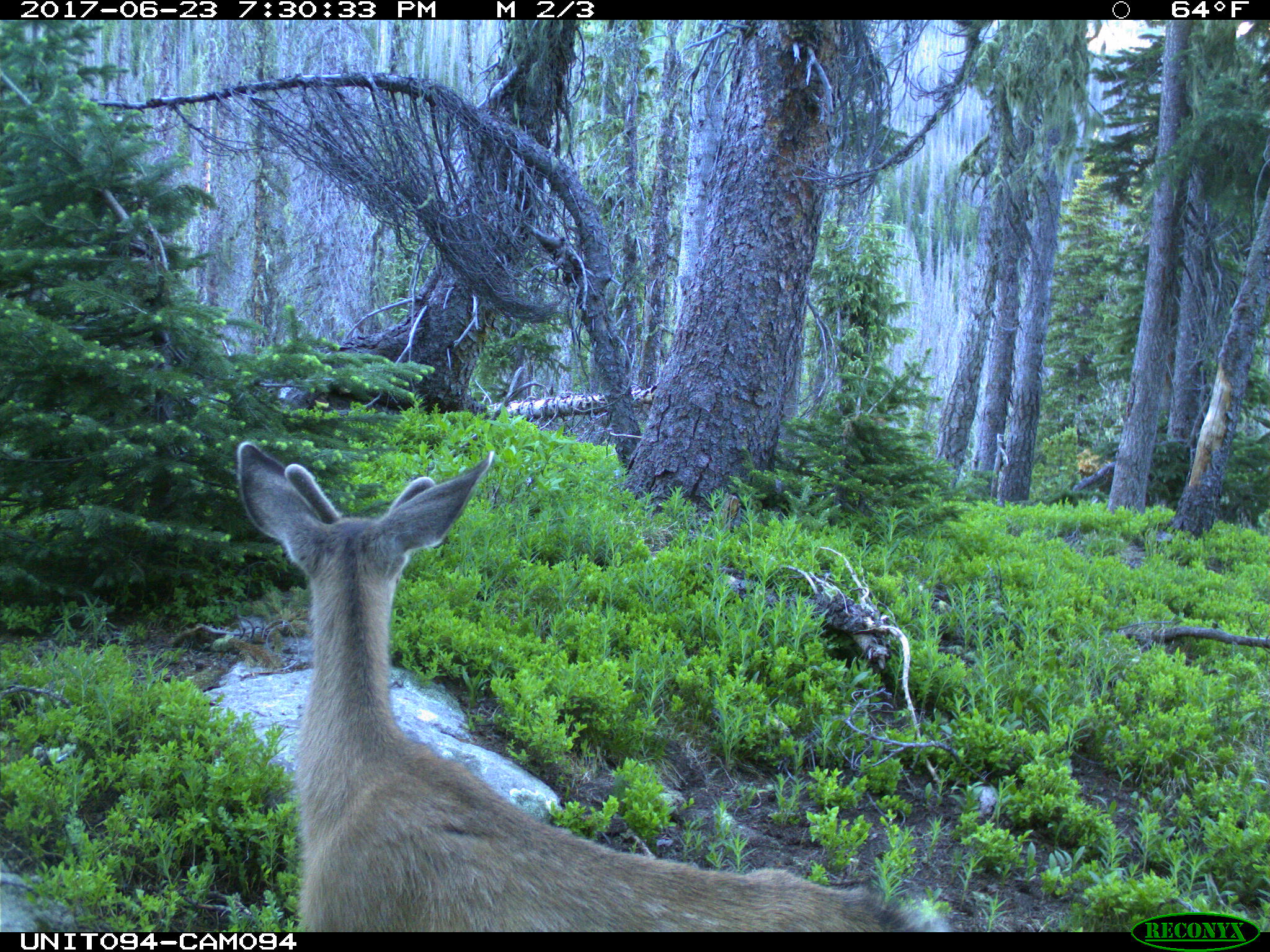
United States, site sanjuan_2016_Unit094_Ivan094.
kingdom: Animalia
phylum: Chordata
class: Mammalia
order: Artiodactyla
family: Cervidae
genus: Odocoileus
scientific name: Odocoileus hemionus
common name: mule deer